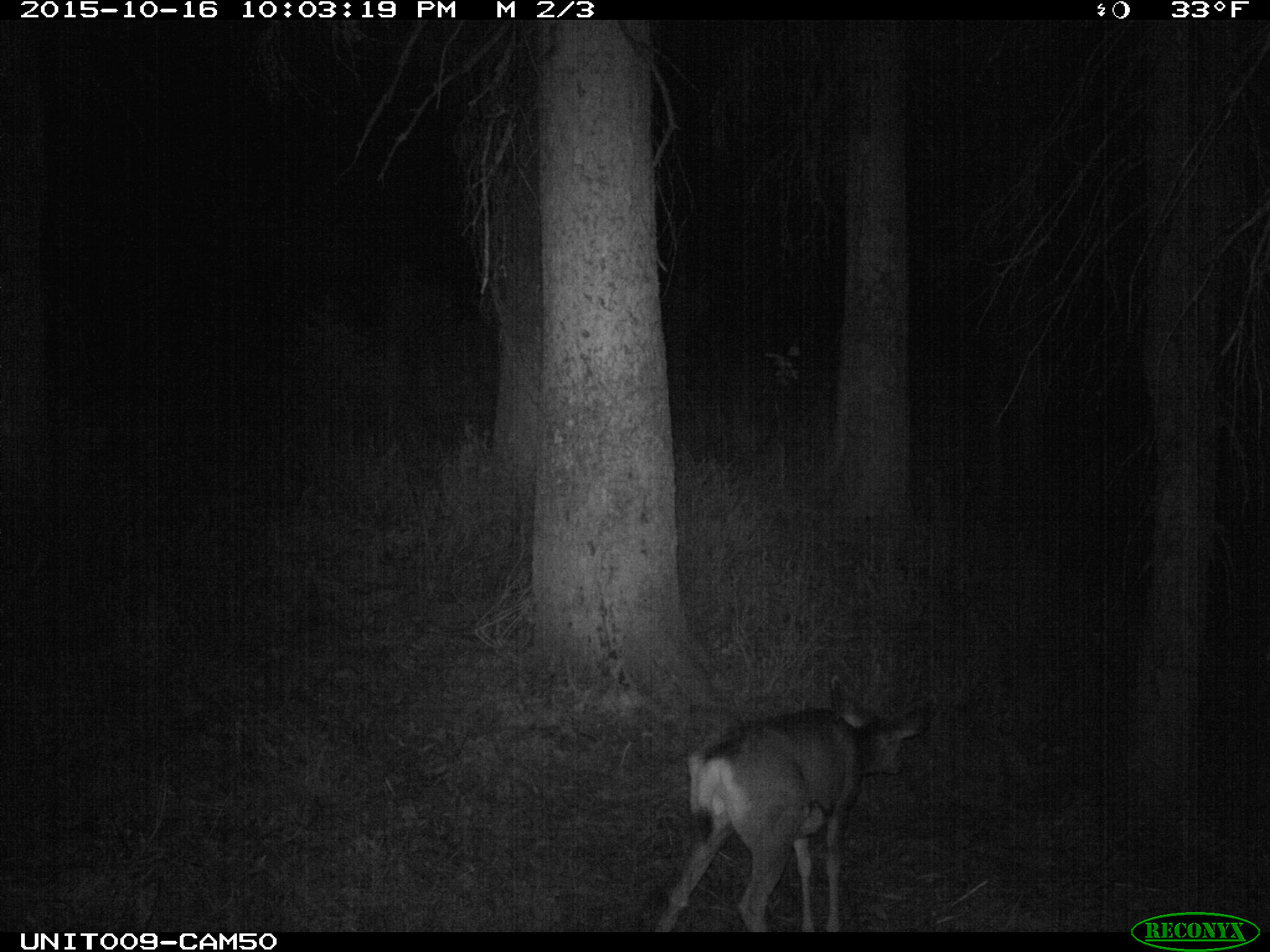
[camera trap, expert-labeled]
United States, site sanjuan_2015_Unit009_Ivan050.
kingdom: Animalia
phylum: Chordata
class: Mammalia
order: Artiodactyla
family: Cervidae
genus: Odocoileus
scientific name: Odocoileus hemionus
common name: mule deer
Odocoileus hemionus (mule deer).